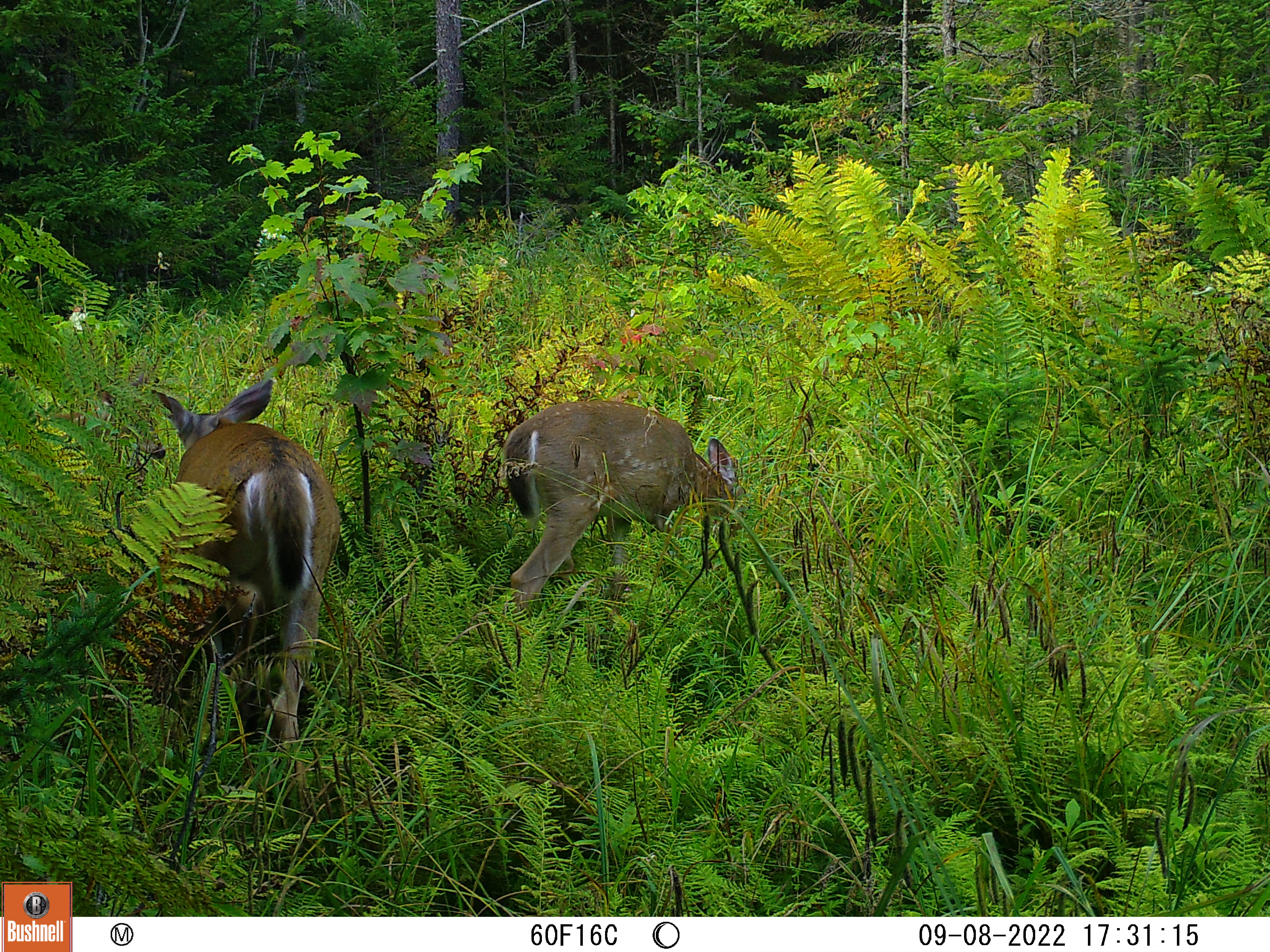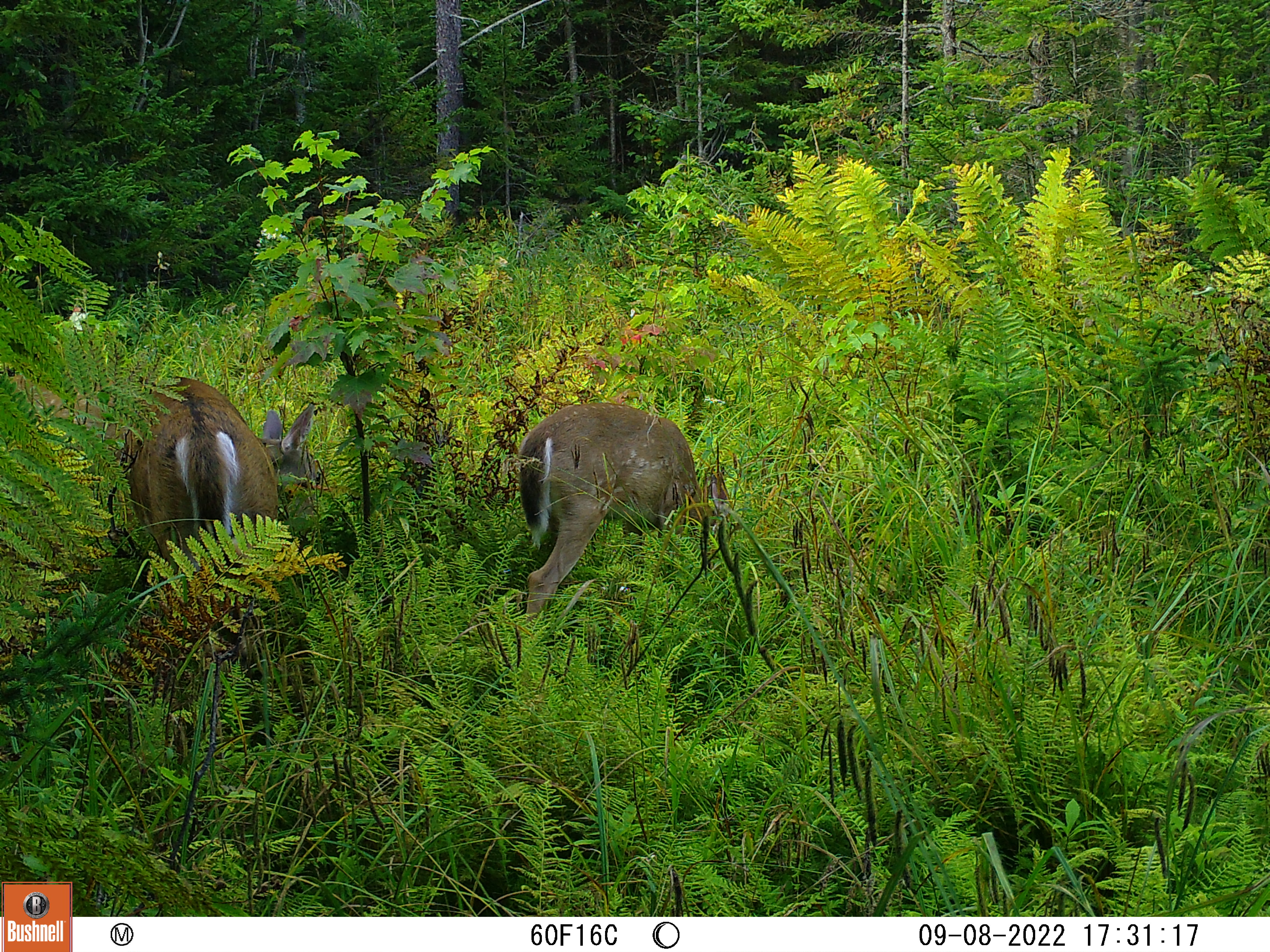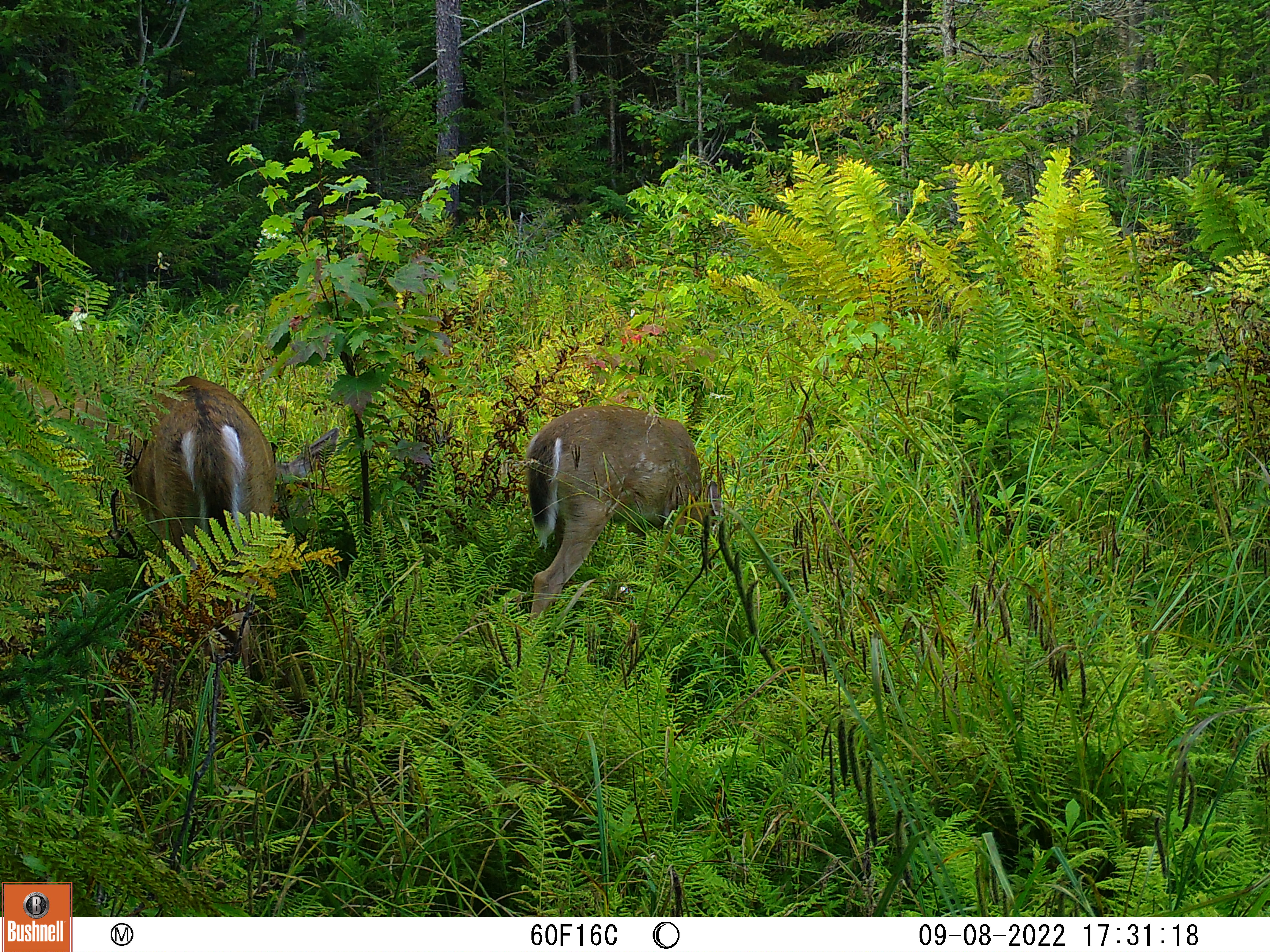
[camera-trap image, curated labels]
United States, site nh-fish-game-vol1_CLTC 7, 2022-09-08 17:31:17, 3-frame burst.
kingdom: Animalia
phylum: Chordata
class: Mammalia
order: Artiodactyla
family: Cervidae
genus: Odocoileus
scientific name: Odocoileus virginianus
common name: white-tailed deer